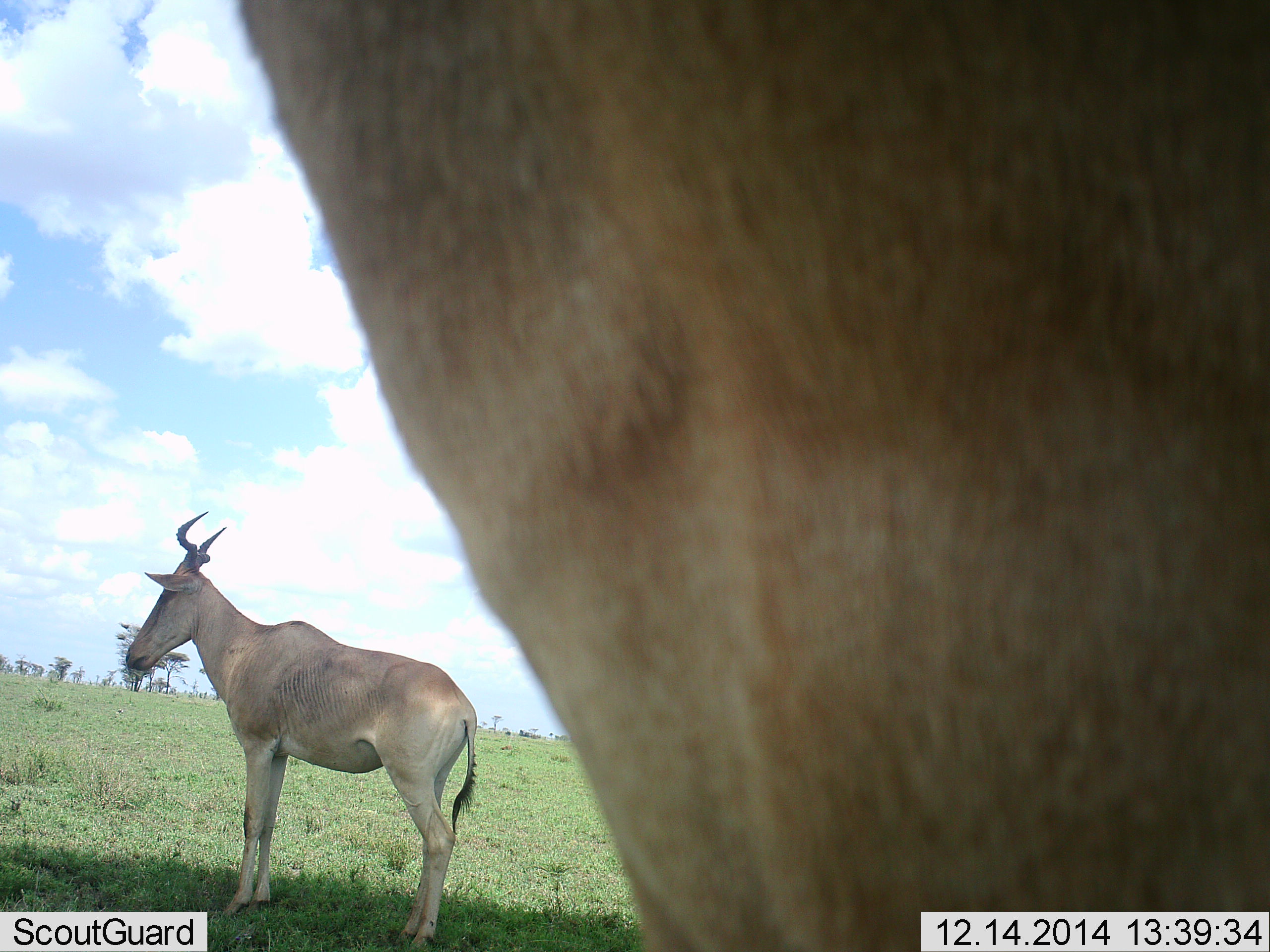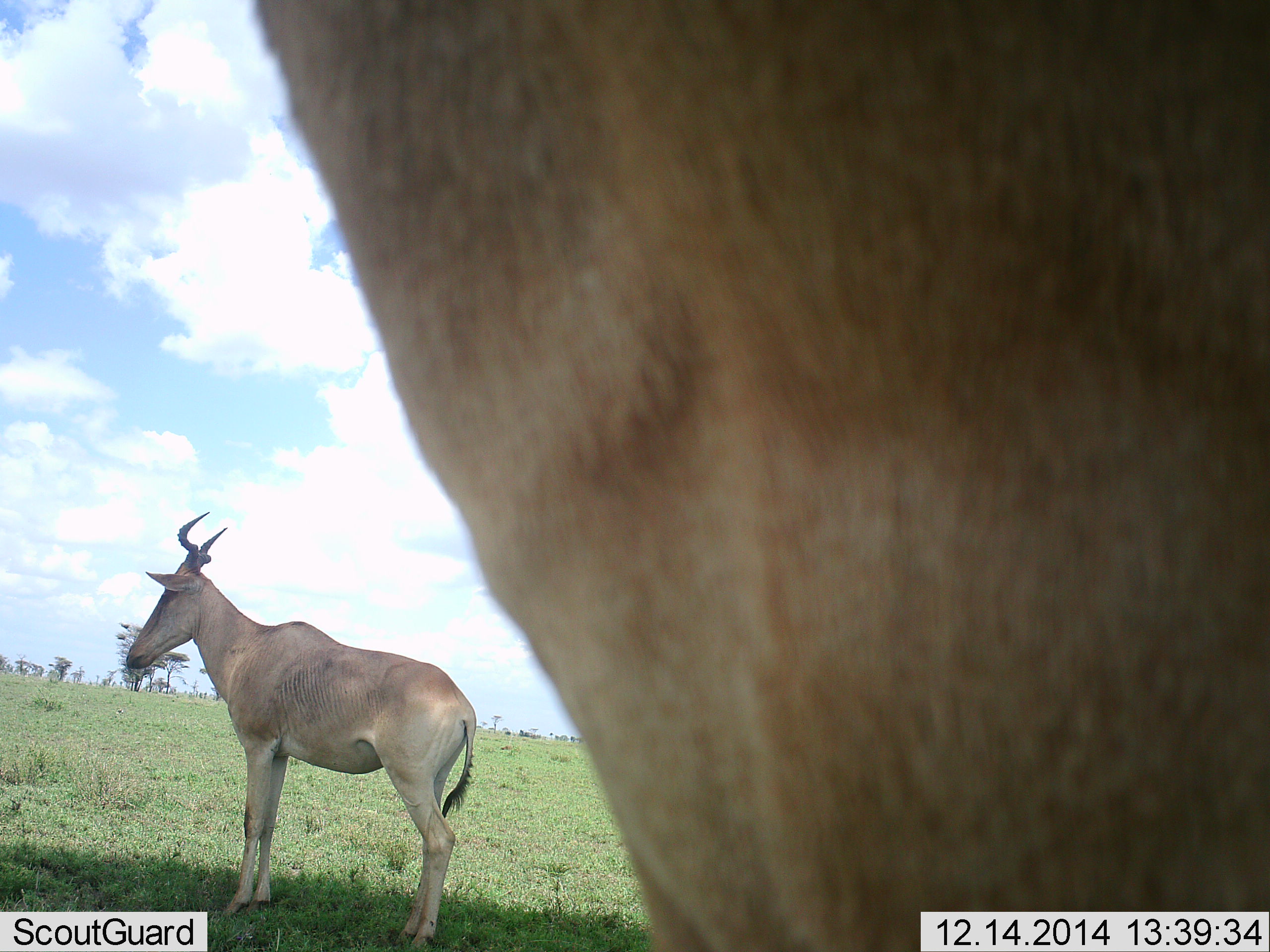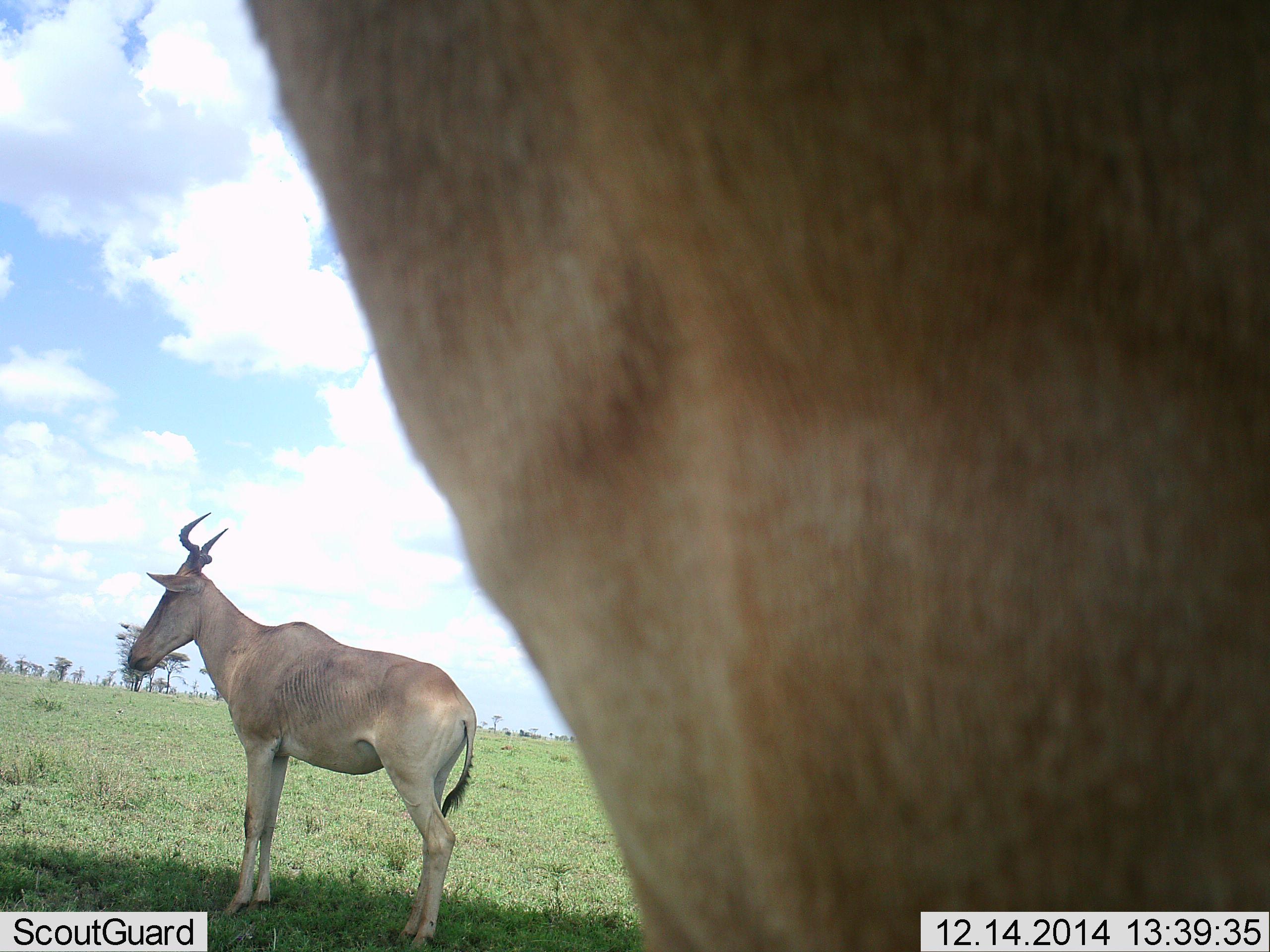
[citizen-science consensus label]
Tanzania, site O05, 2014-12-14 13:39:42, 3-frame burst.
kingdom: Animalia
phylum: Chordata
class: Mammalia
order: Artiodactyla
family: Bovidae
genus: Alcelaphus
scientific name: Alcelaphus buselaphus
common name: hartebeest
Hartebeest (Alcelaphus buselaphus), count 2. Behavior (volunteer vote fractions): standing 90%, resting 0%, moving 0%, interacting 0%. Young present (vote fraction): 0%. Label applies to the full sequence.